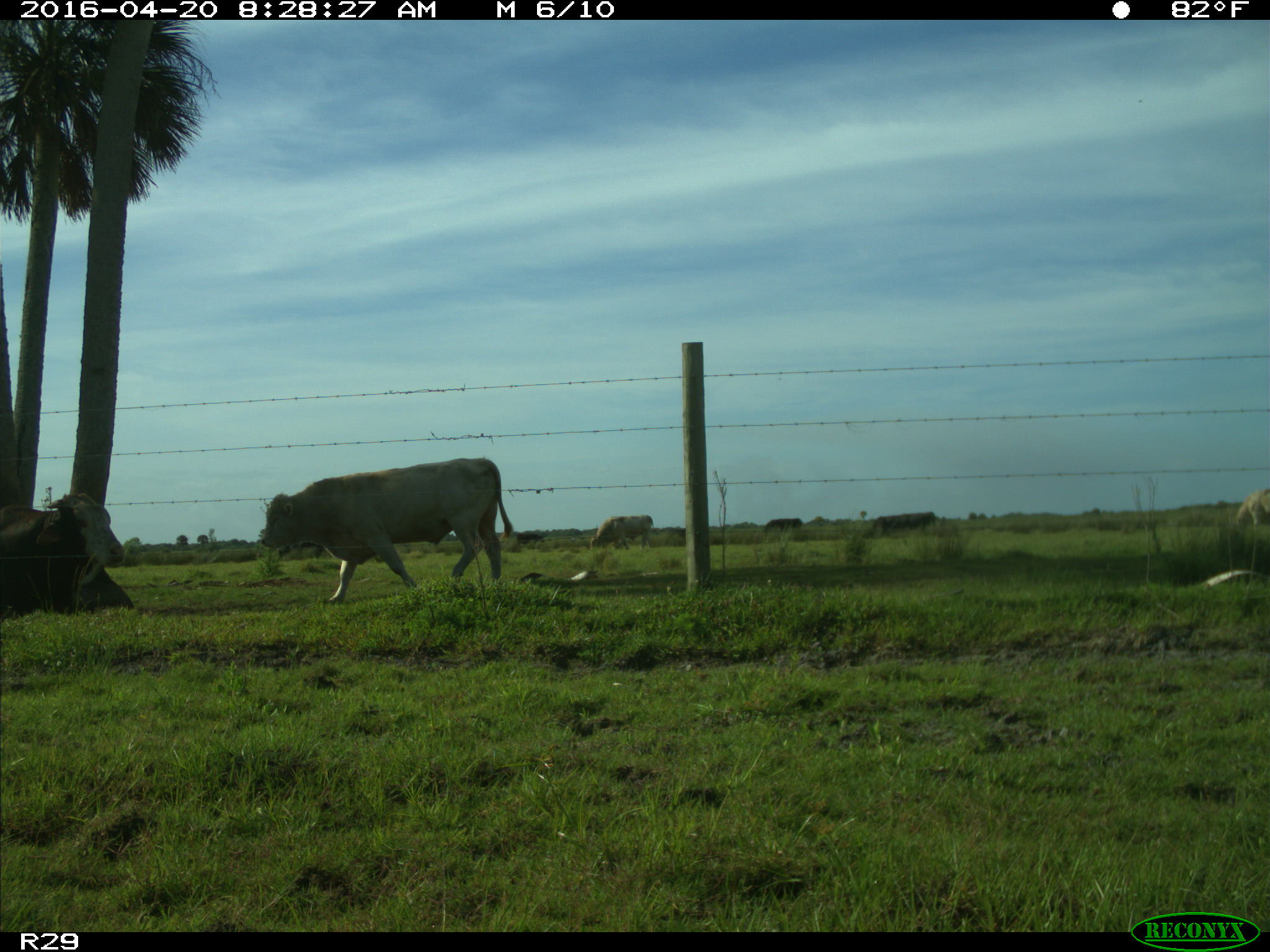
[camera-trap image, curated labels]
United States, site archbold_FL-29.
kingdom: Animalia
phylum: Chordata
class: Mammalia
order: Artiodactyla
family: Bovidae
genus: Bos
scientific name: Bos taurus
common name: domestic cow